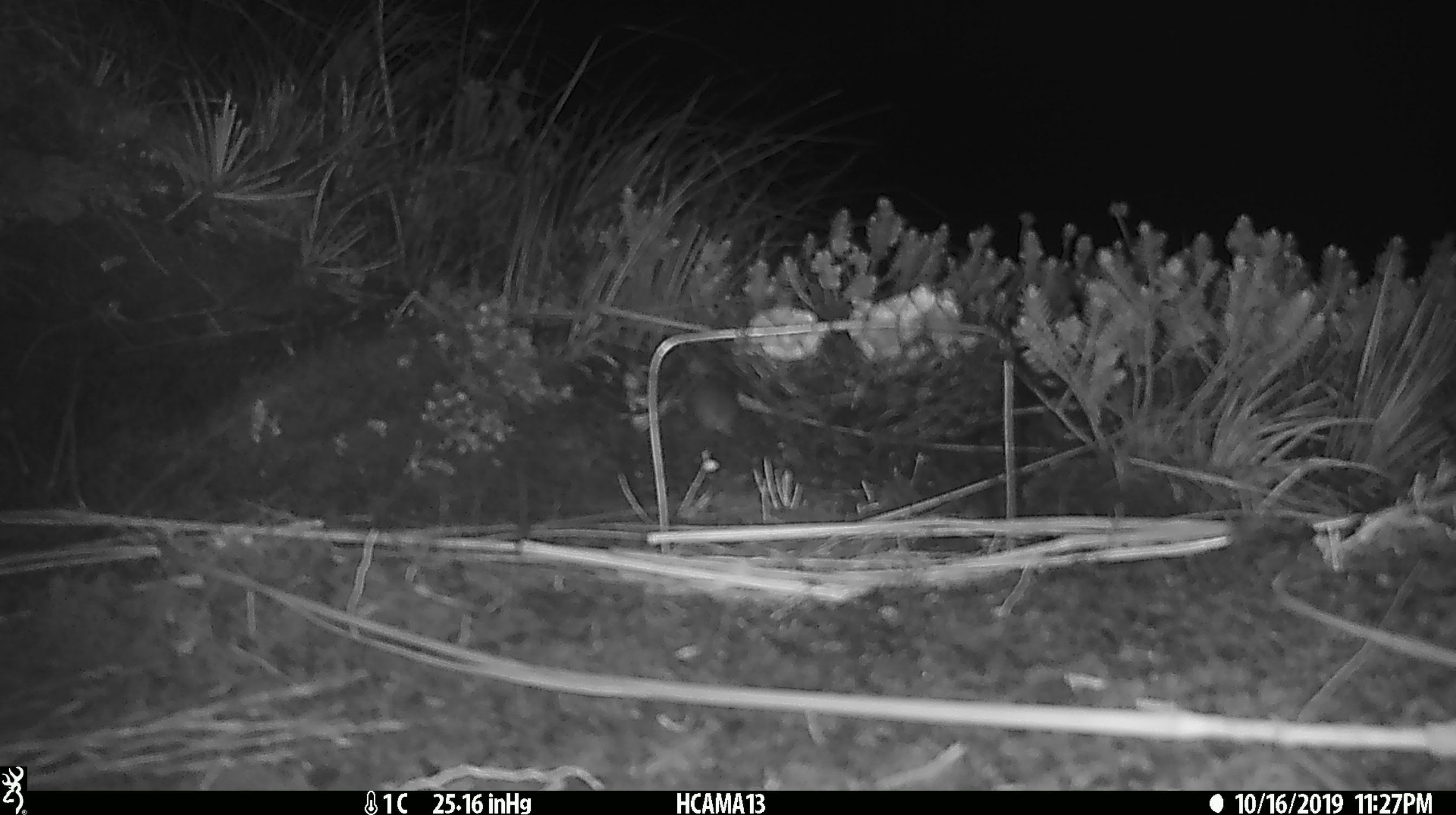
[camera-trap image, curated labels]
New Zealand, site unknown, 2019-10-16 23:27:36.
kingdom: Animalia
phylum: Chordata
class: Mammalia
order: Rodentia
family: Muridae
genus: Mus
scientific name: Mus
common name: mouse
Mouse (Mus).